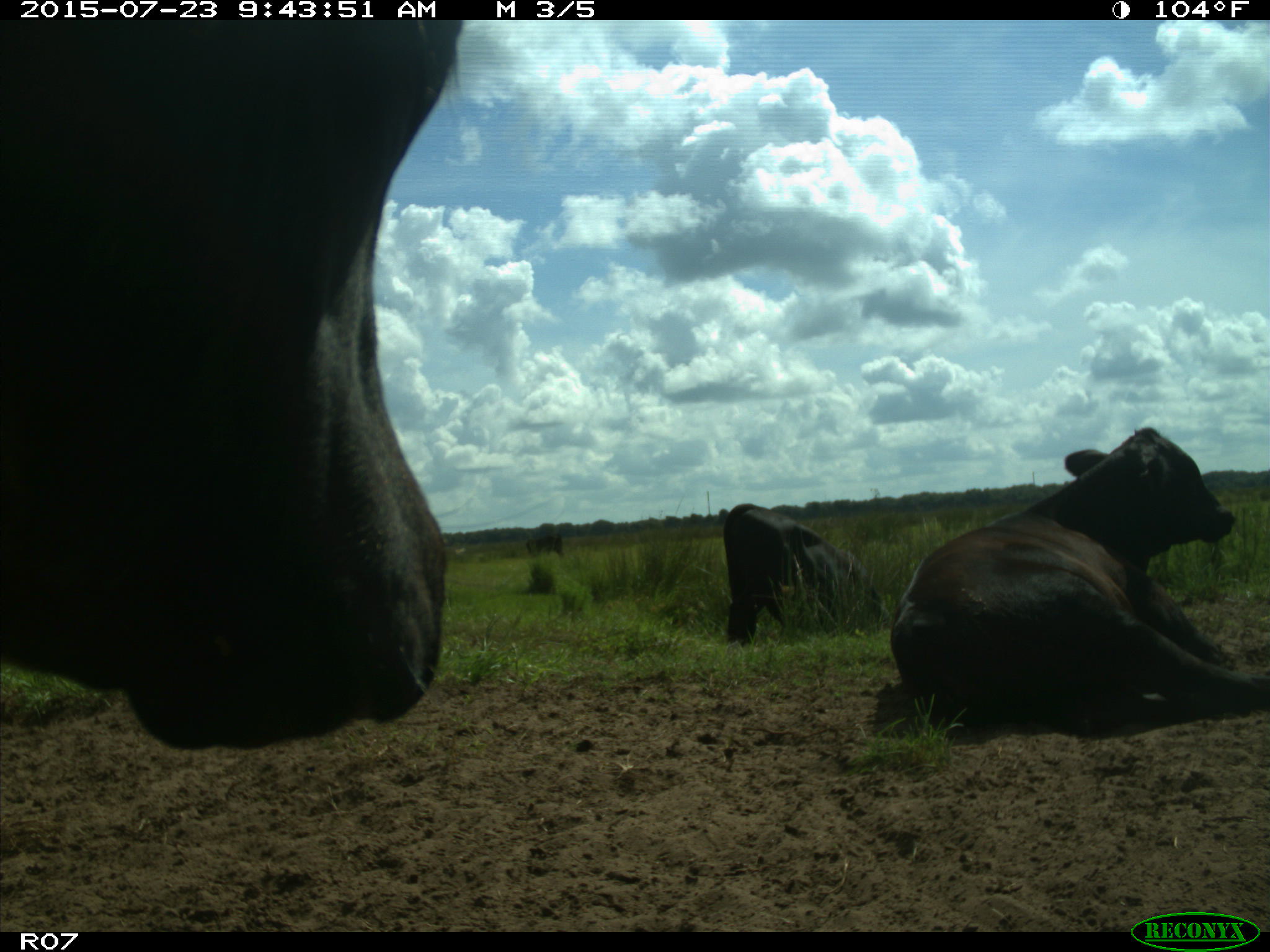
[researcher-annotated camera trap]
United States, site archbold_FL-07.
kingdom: Animalia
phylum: Chordata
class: Mammalia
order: Artiodactyla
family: Bovidae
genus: Bos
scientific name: Bos taurus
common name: domestic cow